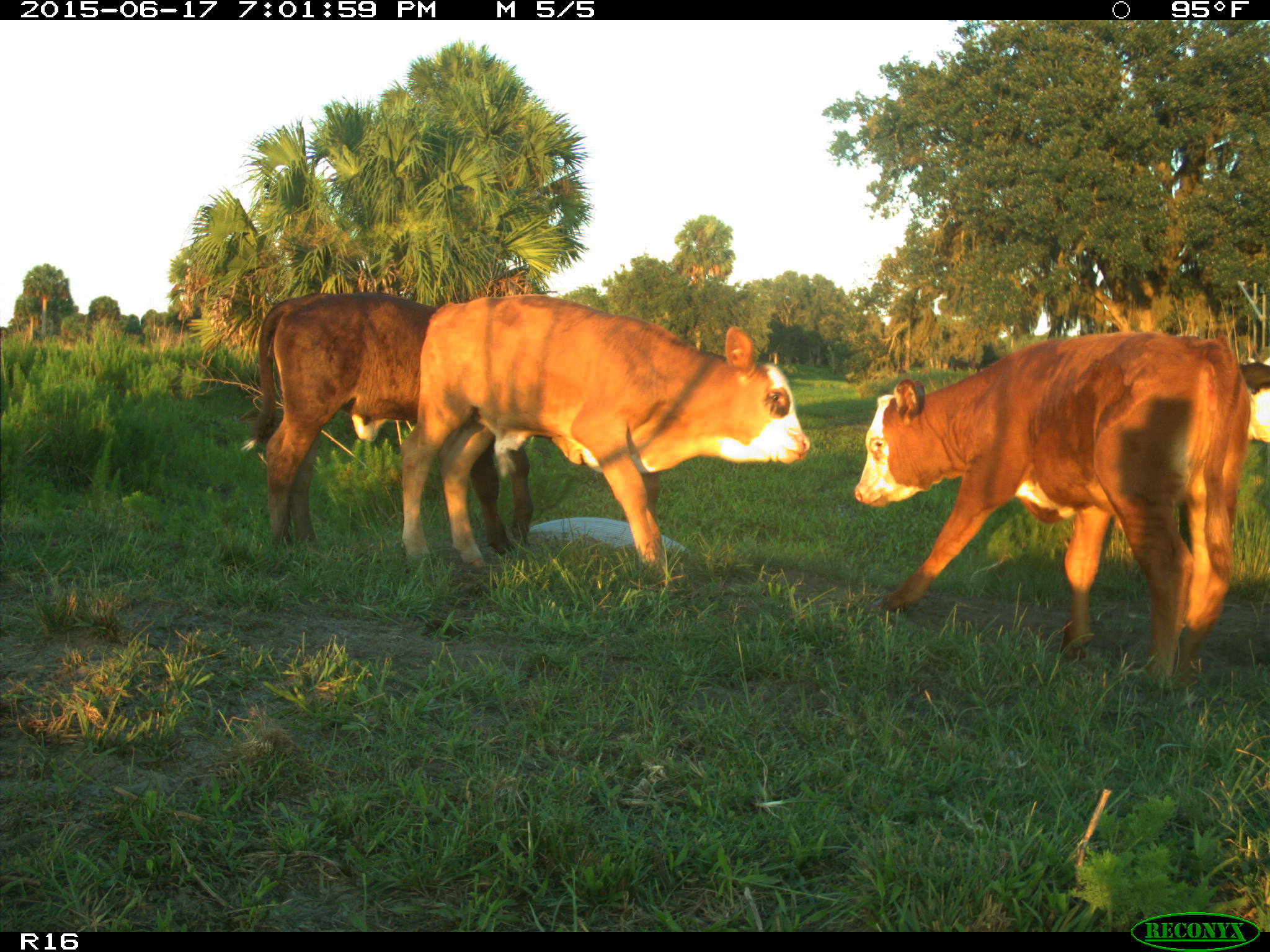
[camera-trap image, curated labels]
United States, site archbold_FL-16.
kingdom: Animalia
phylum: Chordata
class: Mammalia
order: Artiodactyla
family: Bovidae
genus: Bos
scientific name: Bos taurus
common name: domestic cow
Bos taurus (domestic cow).